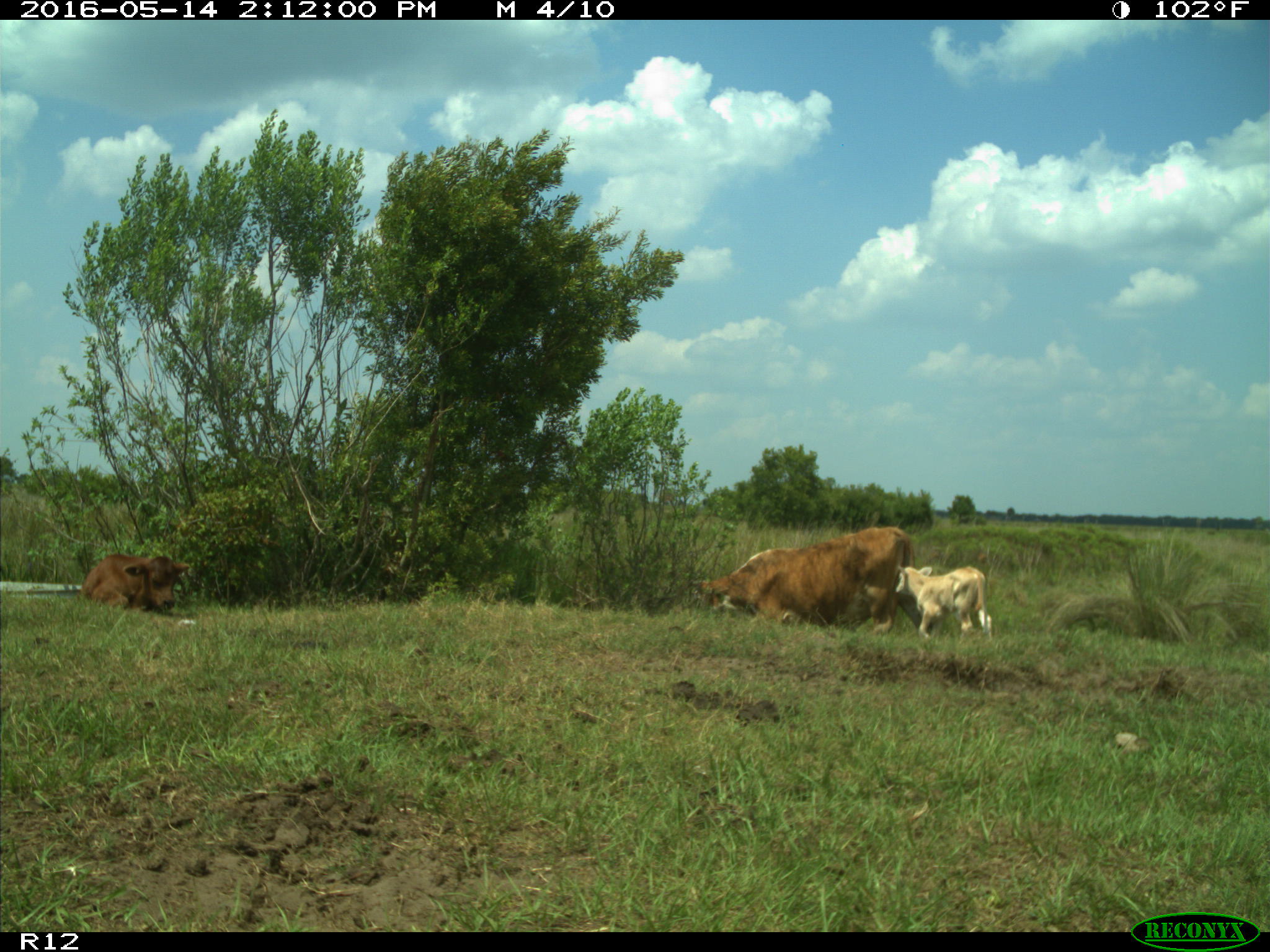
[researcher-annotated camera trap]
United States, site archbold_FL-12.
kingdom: Animalia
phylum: Chordata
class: Mammalia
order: Artiodactyla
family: Bovidae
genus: Bos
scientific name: Bos taurus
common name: domestic cow